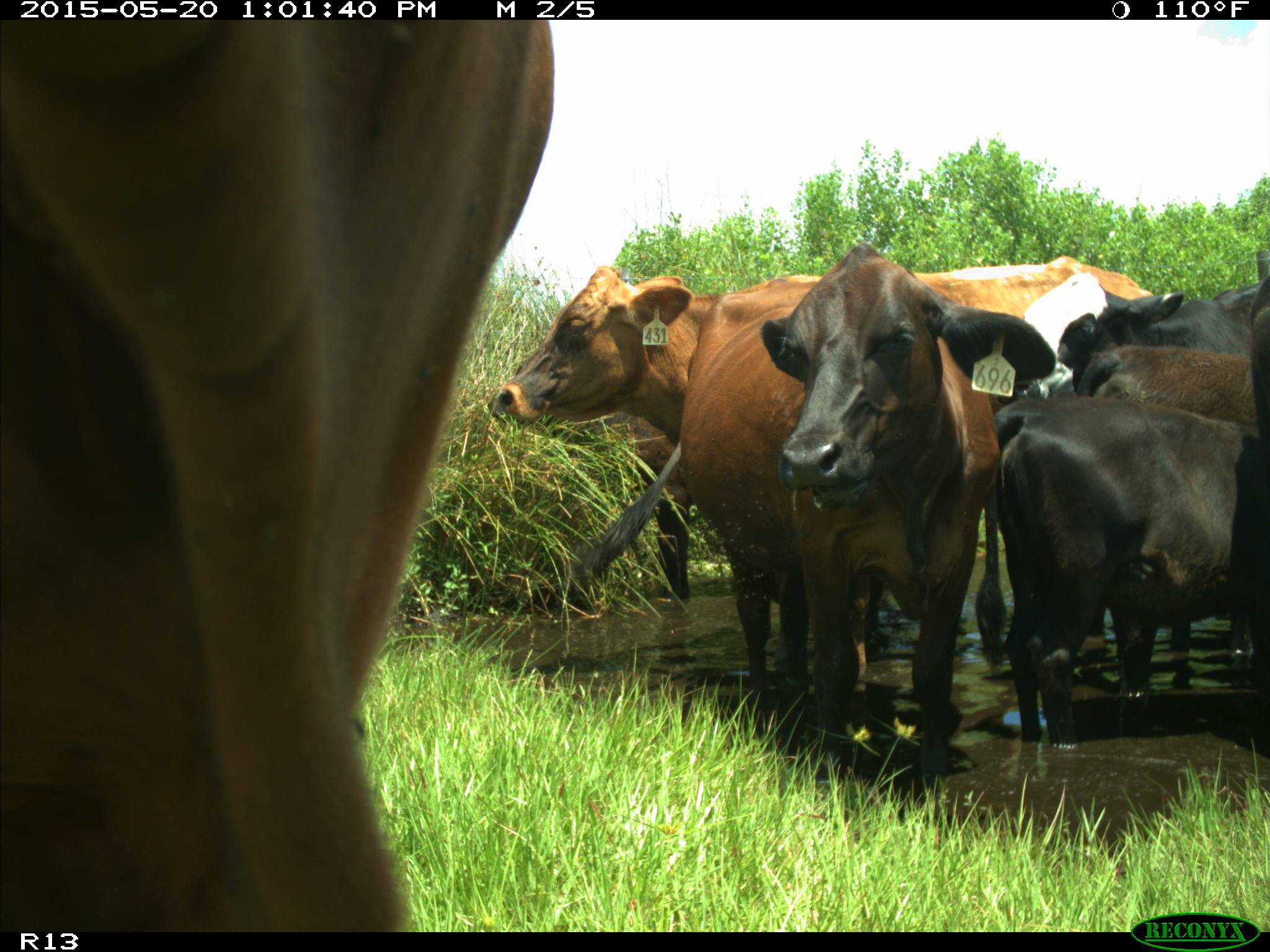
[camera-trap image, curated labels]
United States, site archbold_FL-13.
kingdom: Animalia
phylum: Chordata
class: Mammalia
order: Artiodactyla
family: Bovidae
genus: Bos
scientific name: Bos taurus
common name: domestic cow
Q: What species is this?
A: Bos taurus (domestic cow).